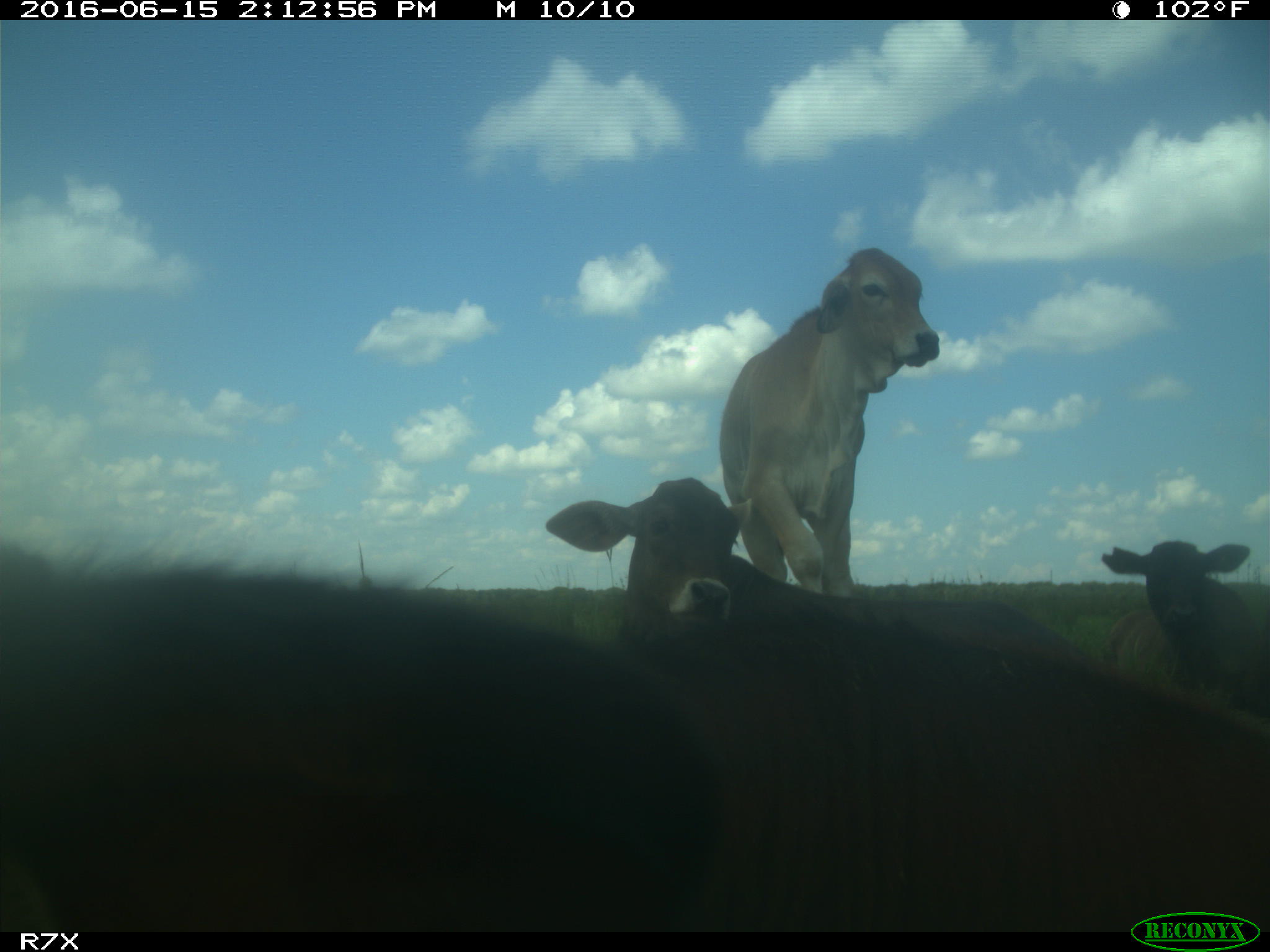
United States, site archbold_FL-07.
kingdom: Animalia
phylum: Chordata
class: Mammalia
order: Artiodactyla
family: Bovidae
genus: Bos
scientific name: Bos taurus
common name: domestic cow